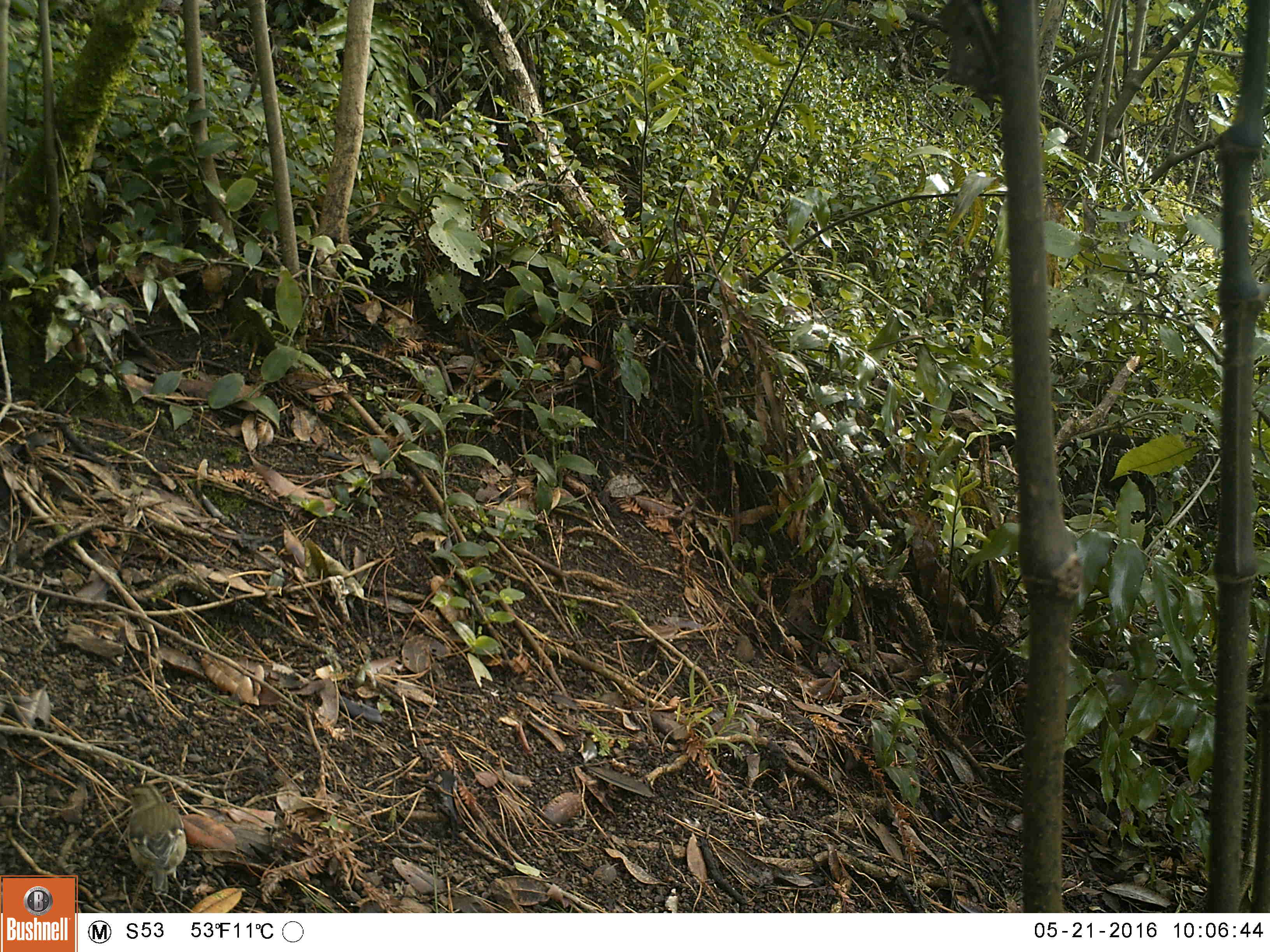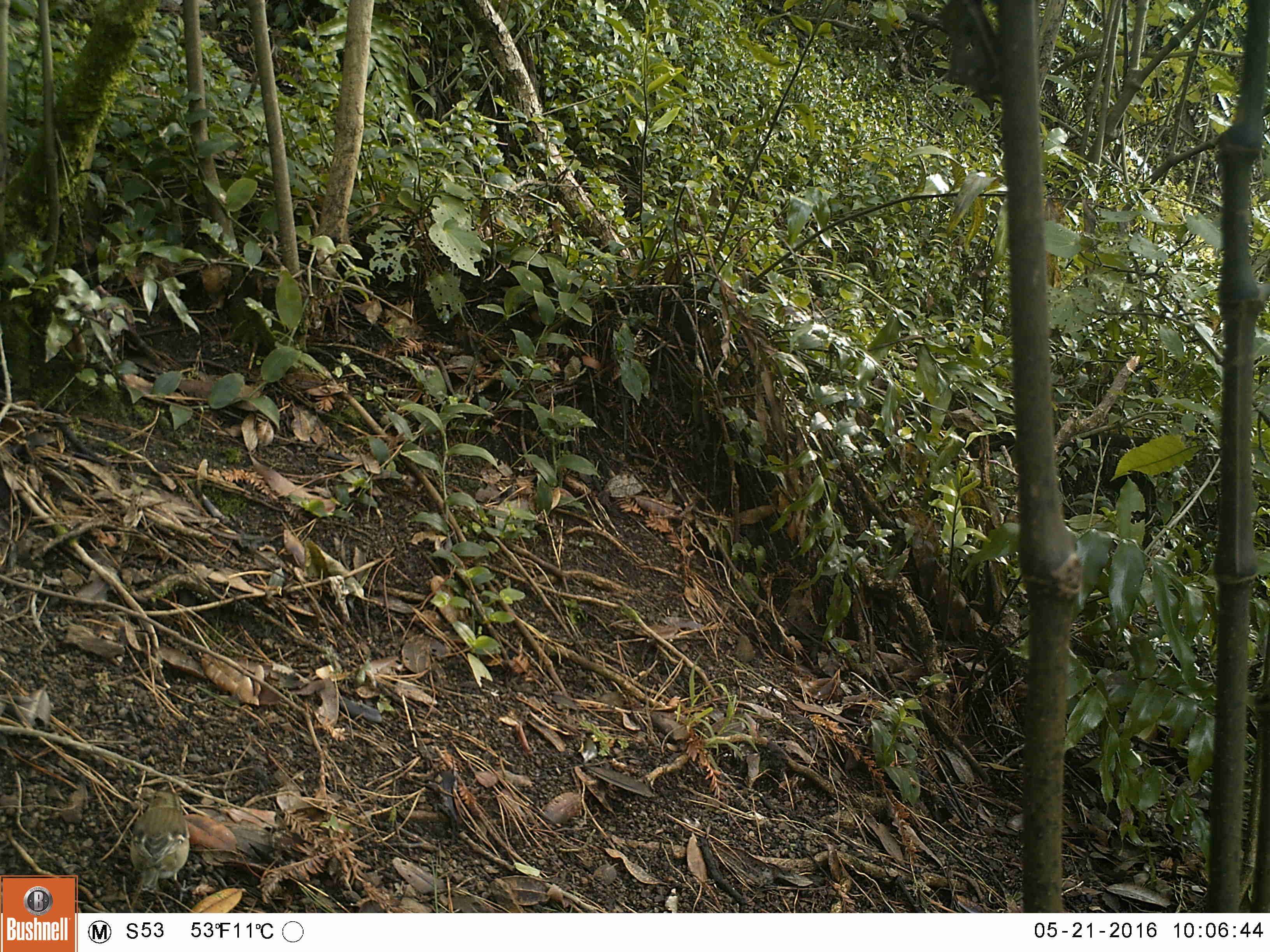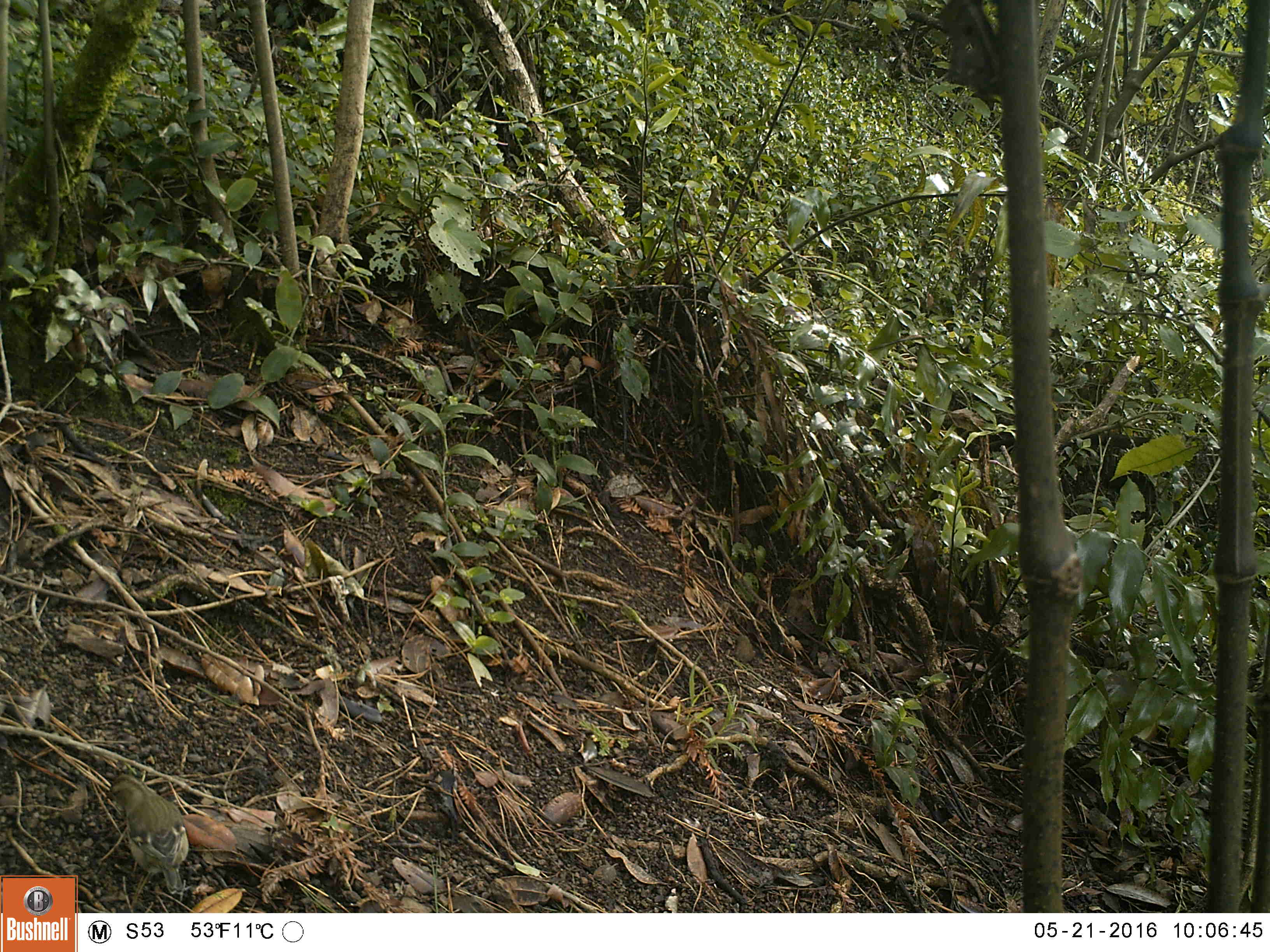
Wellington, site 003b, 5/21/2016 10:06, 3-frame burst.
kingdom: Animalia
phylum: Chordata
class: Aves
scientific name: Aves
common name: bird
Bird (Aves).